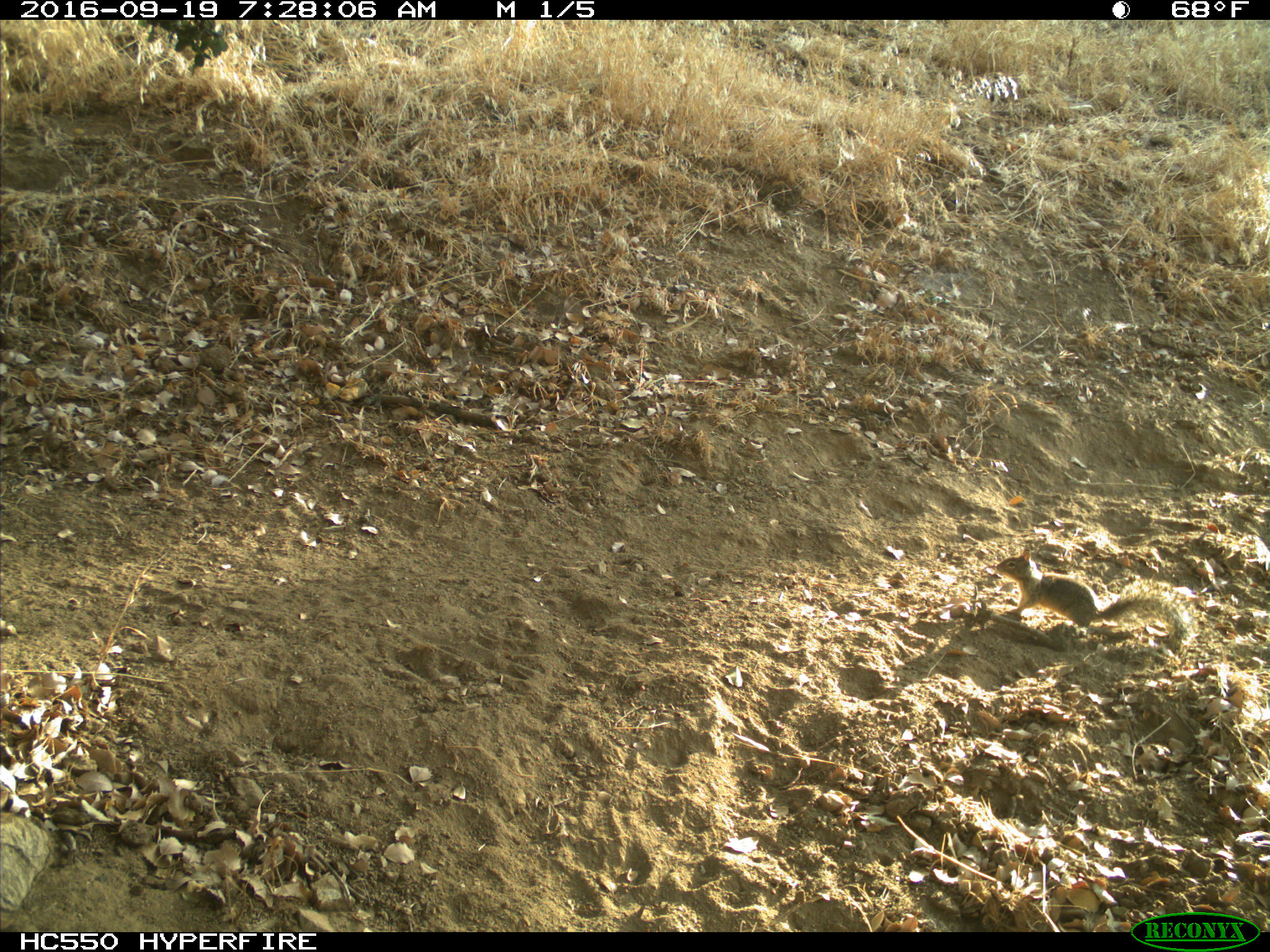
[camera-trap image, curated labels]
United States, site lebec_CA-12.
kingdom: Animalia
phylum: Chordata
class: Mammalia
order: Rodentia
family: Sciuridae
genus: Otospermophilus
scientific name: Otospermophilus beecheyi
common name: california ground squirrel